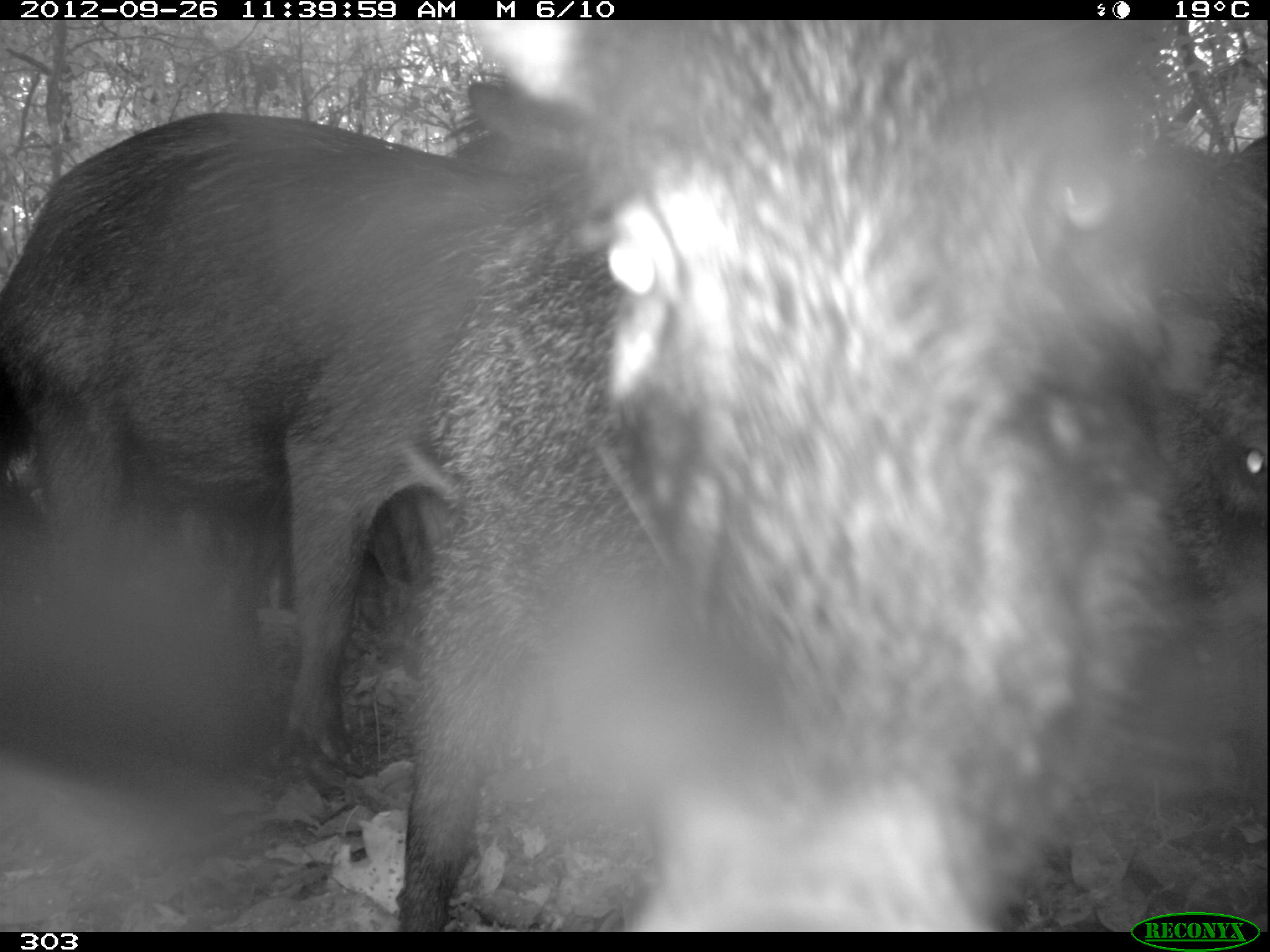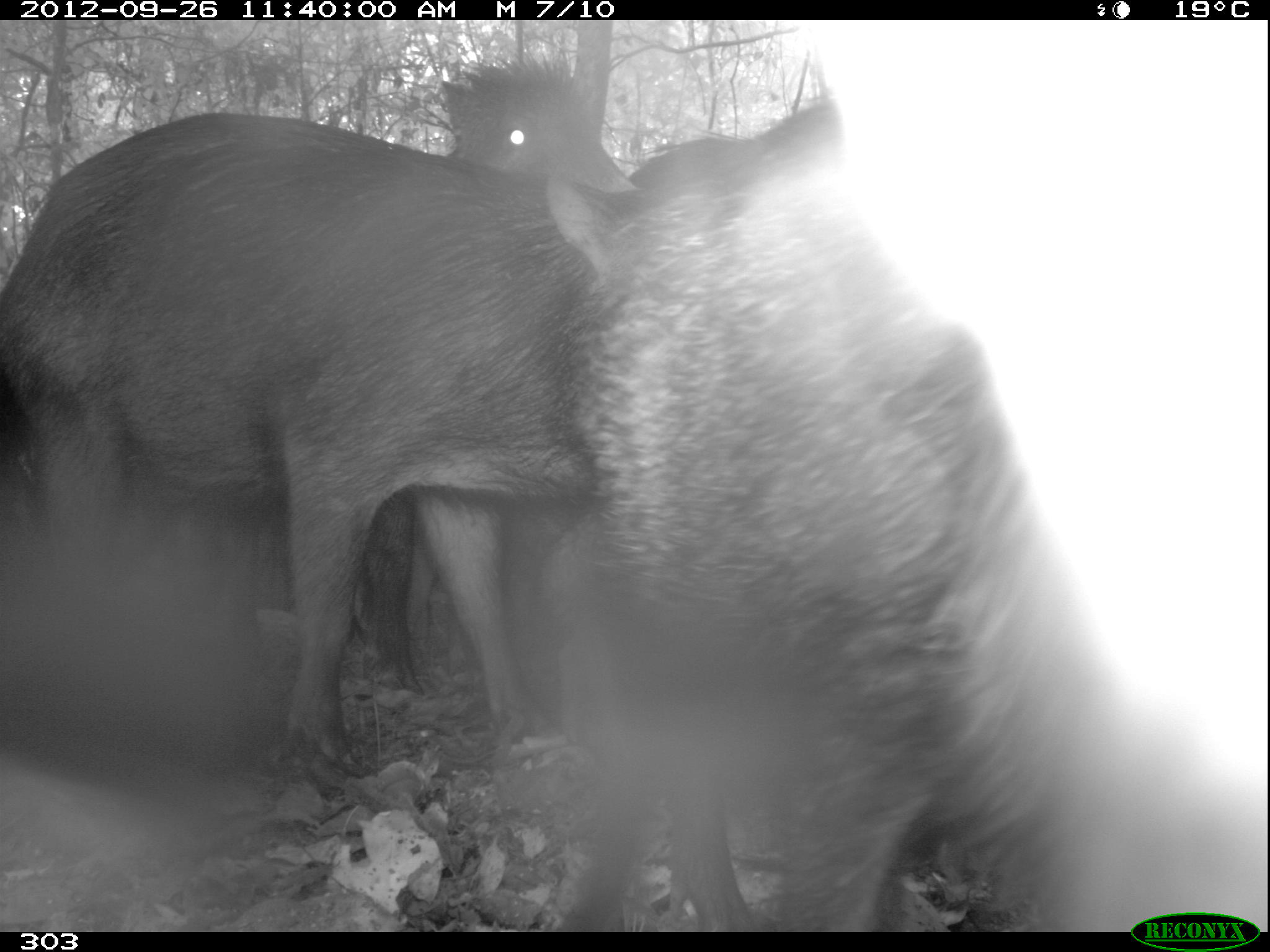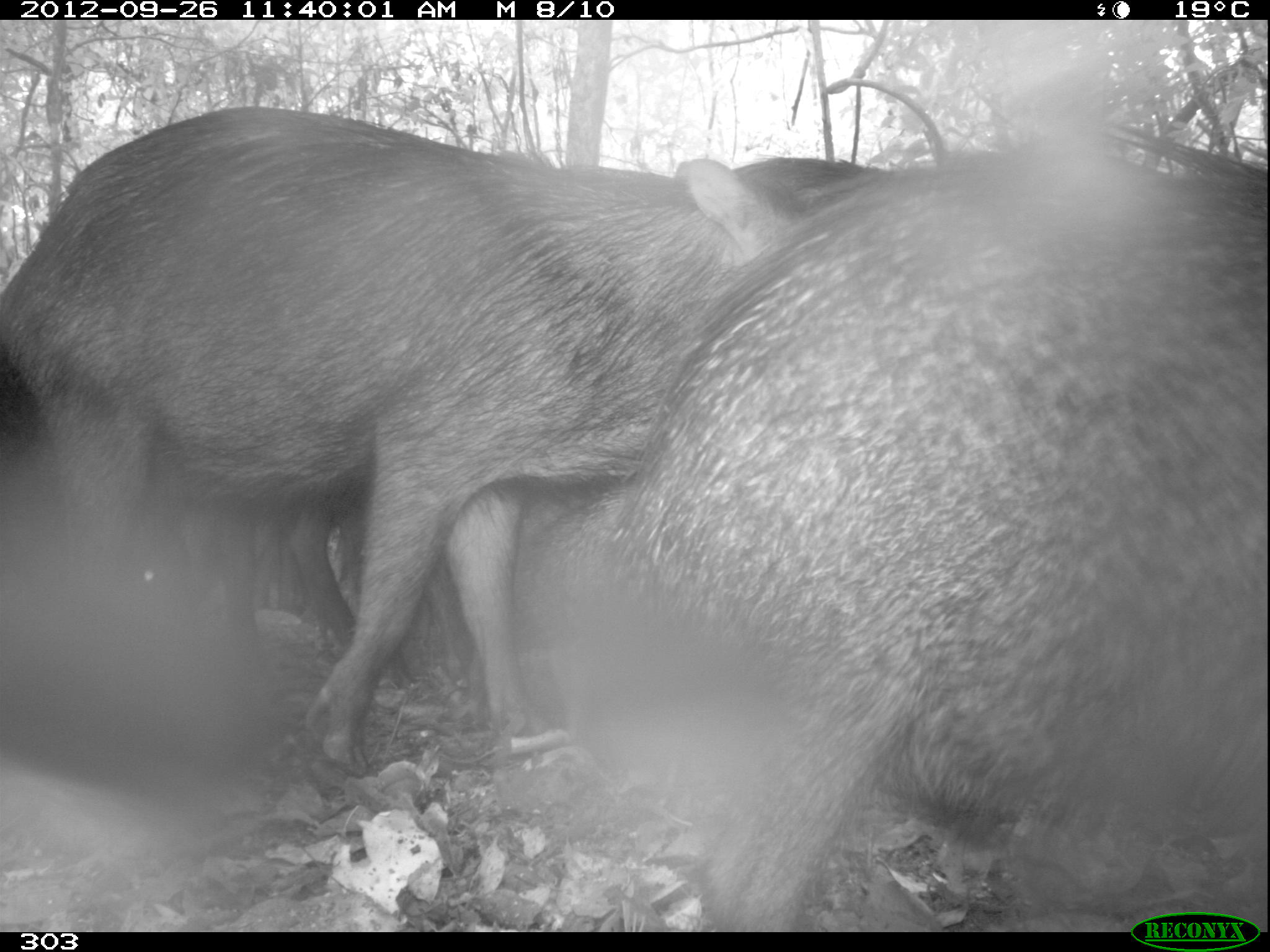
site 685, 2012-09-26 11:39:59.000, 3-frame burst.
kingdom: Animalia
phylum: Chordata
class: Mammalia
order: Artiodactyla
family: Tayassuidae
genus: Tayassu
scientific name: Tayassu pecari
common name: white-lipped peccary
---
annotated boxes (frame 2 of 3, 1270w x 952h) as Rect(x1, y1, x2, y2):
tayassu pecari: Rect(540, 155, 1270, 932); Rect(0, 107, 662, 763); Rect(358, 38, 664, 694); Rect(625, 97, 840, 191)